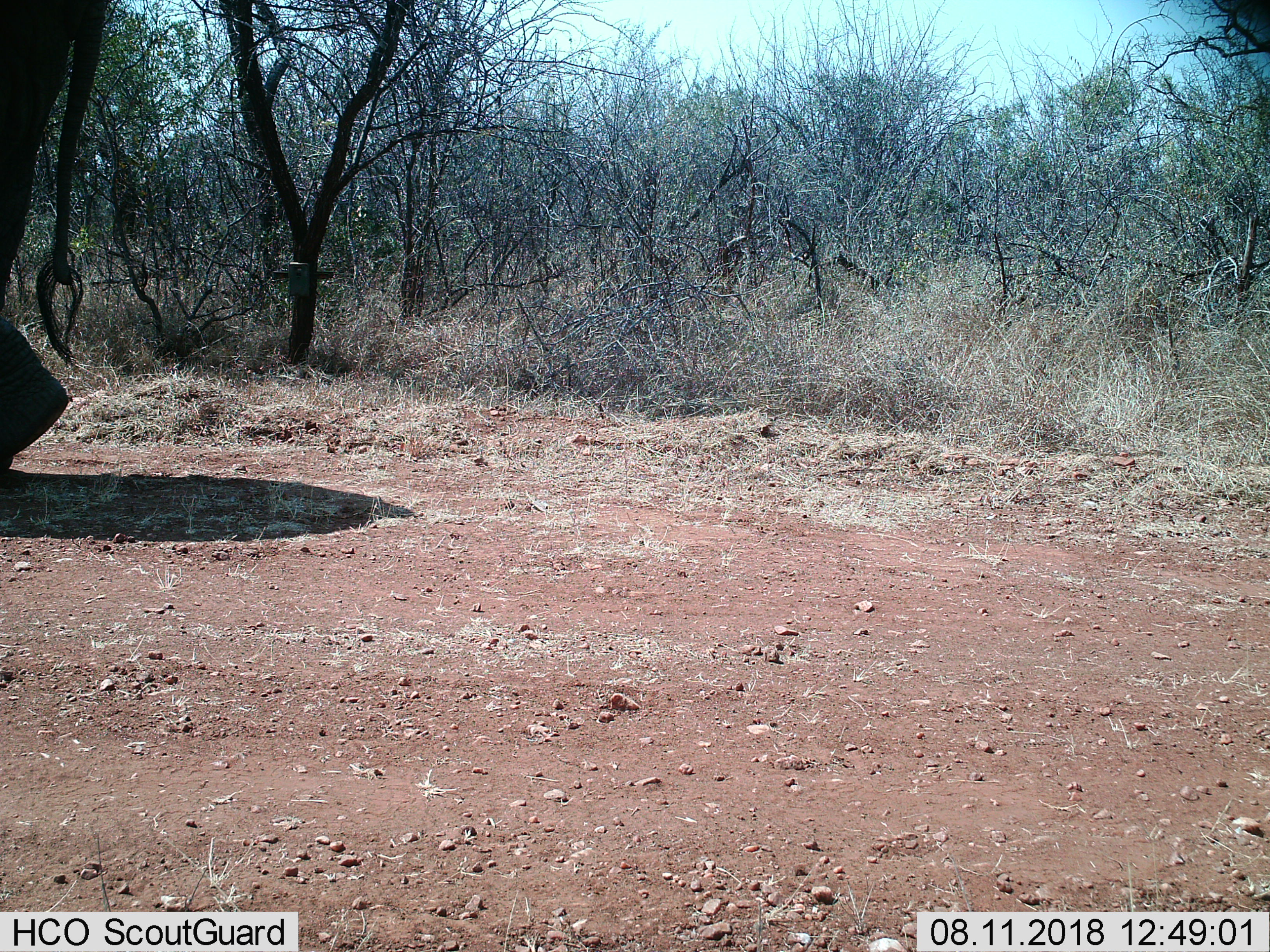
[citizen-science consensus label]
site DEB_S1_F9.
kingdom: Animalia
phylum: Chordata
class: Mammalia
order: Proboscidea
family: Elephantidae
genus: Loxodonta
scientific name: Loxodonta africana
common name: african bush elephant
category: elephant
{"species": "elephant (african bush elephant) (Loxodonta africana)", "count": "1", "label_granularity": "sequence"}